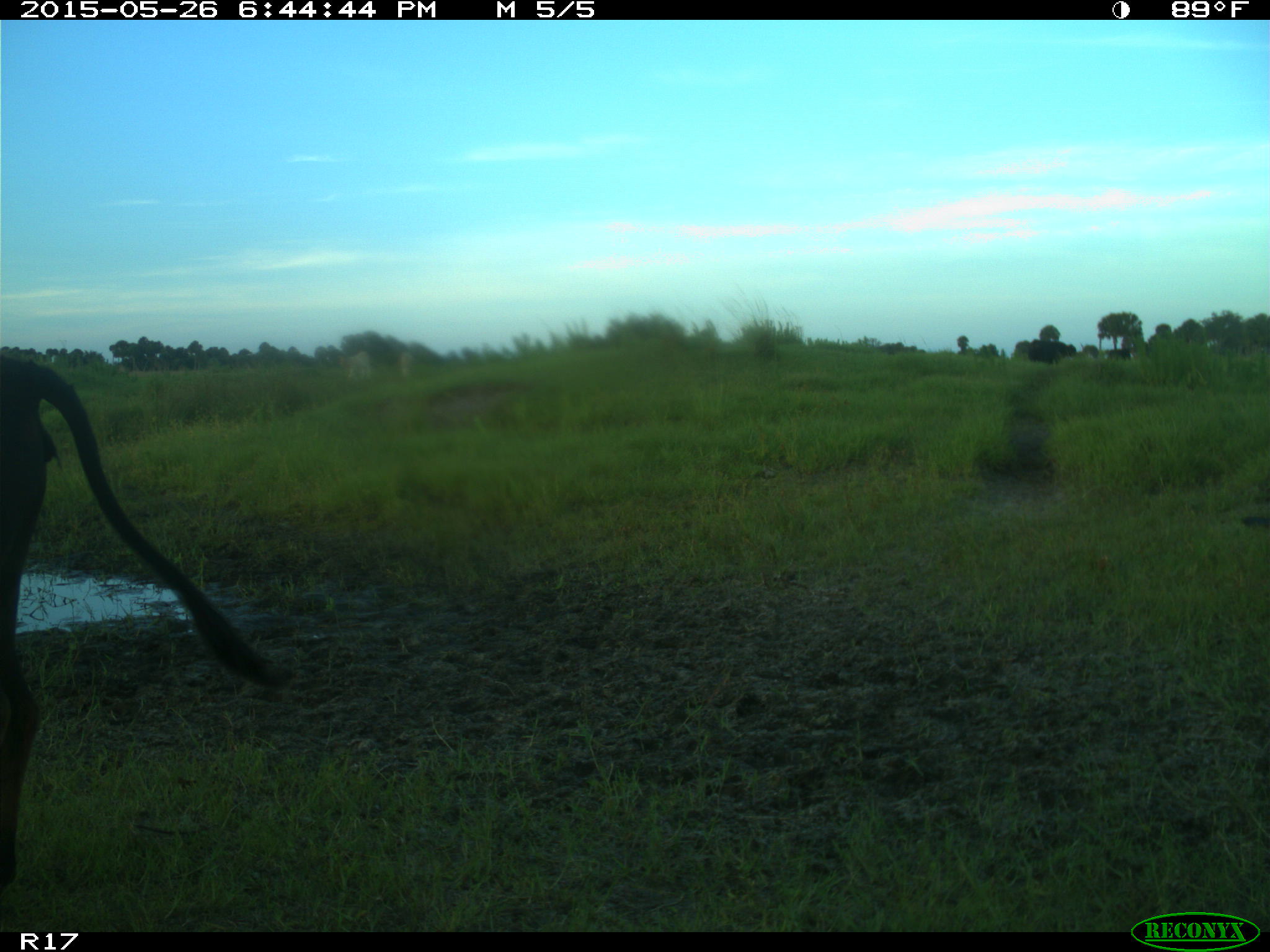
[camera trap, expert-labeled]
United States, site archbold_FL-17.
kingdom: Animalia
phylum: Chordata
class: Mammalia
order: Artiodactyla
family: Bovidae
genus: Bos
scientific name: Bos taurus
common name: domestic cow